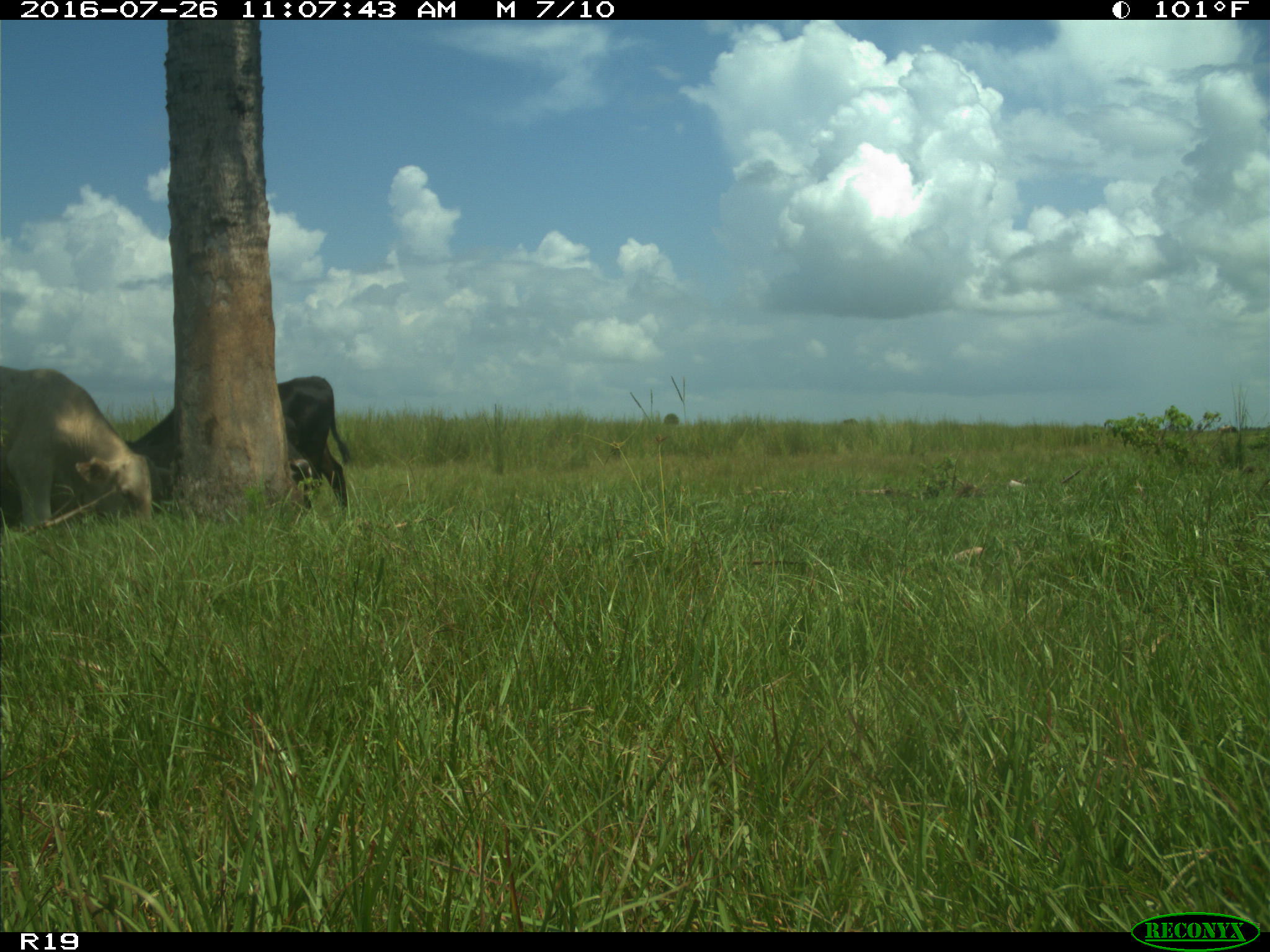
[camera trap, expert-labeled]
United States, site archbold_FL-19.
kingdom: Animalia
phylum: Chordata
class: Mammalia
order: Artiodactyla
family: Bovidae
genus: Bos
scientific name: Bos taurus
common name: domestic cow